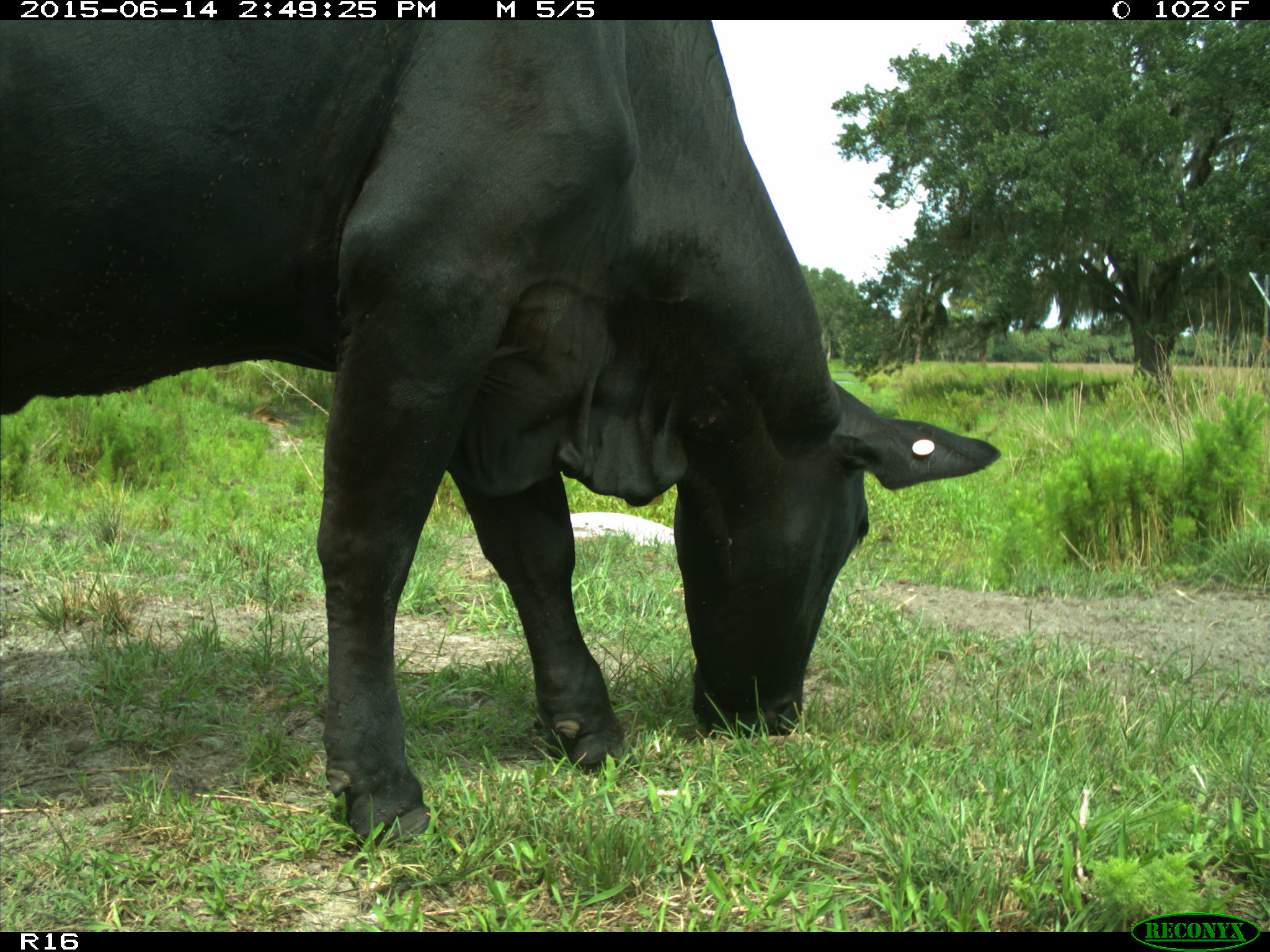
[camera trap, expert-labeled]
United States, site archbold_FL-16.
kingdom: Animalia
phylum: Chordata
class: Mammalia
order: Artiodactyla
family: Bovidae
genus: Bos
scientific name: Bos taurus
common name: domestic cow